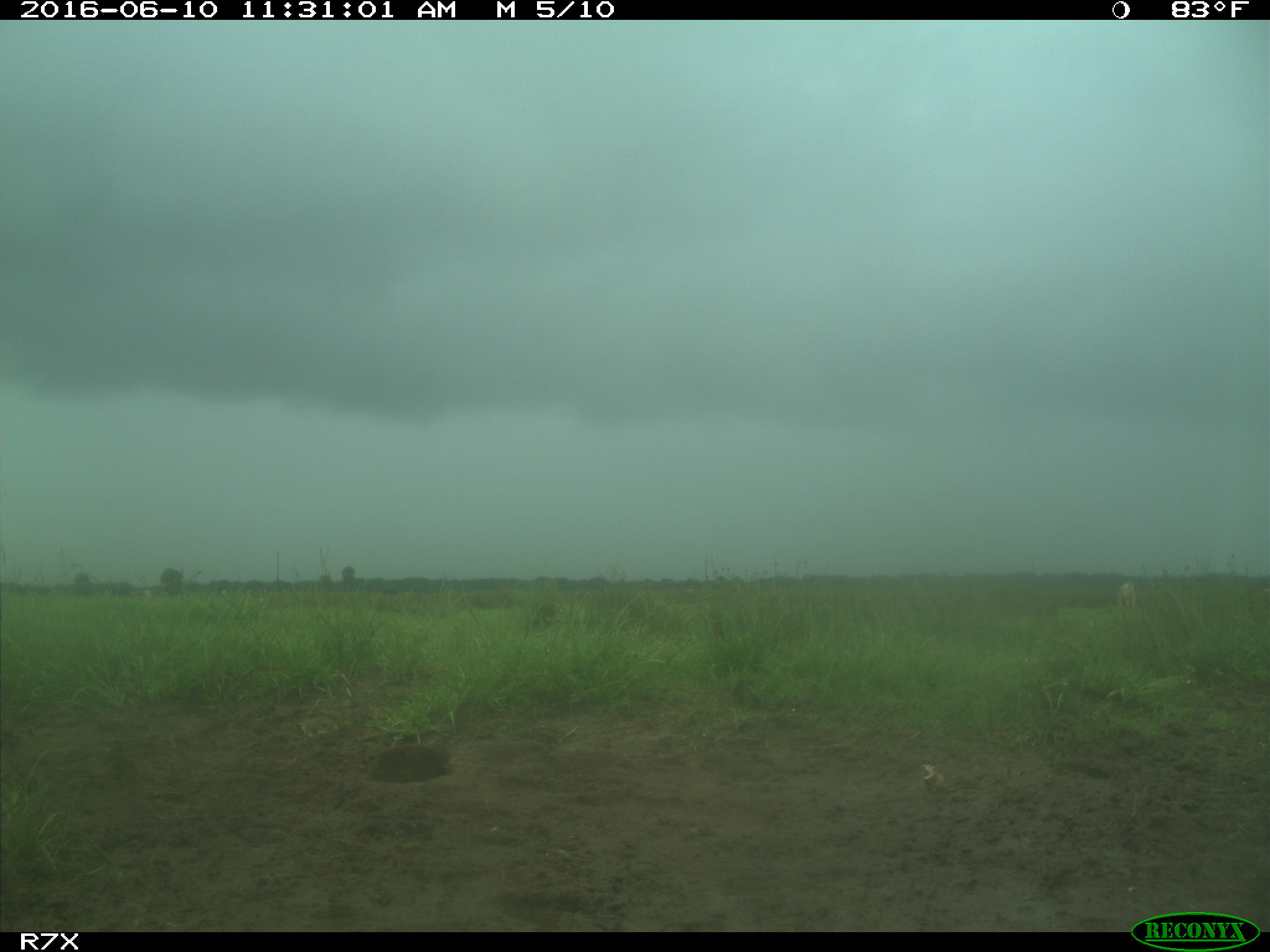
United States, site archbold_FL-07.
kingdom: Animalia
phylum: Chordata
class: Mammalia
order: Artiodactyla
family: Bovidae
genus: Bos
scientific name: Bos taurus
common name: domestic cow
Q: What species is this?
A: Bos taurus (domestic cow).